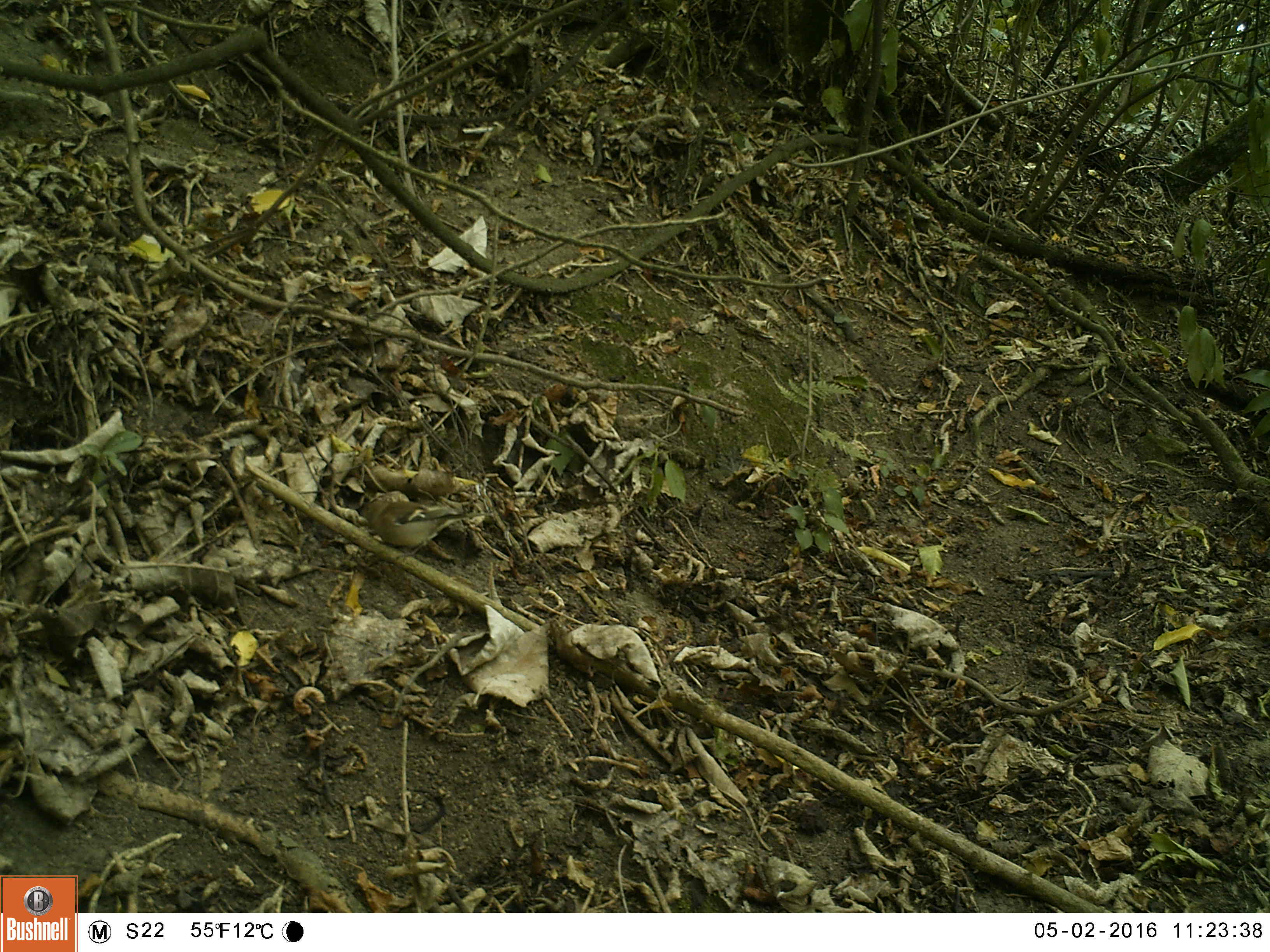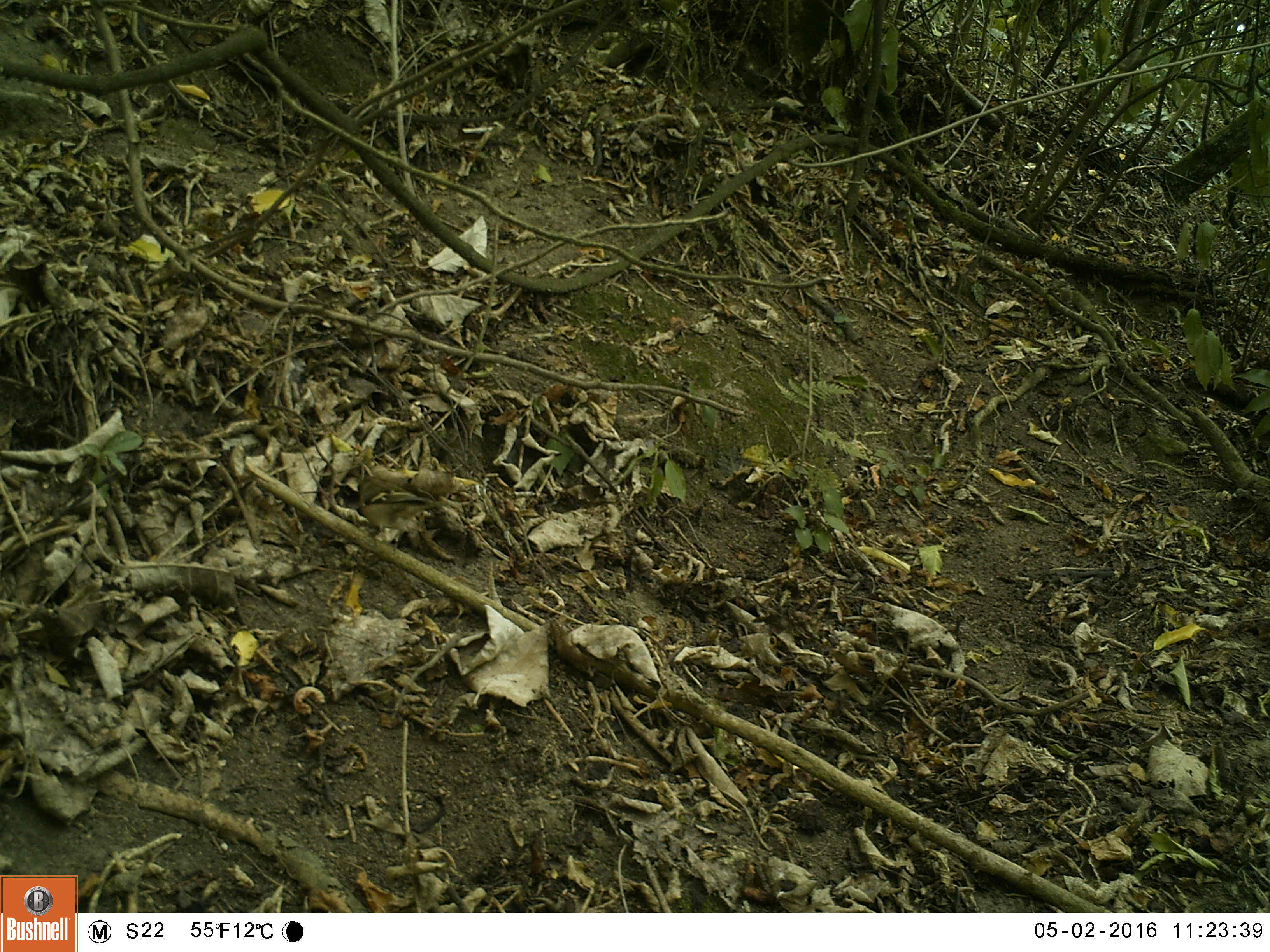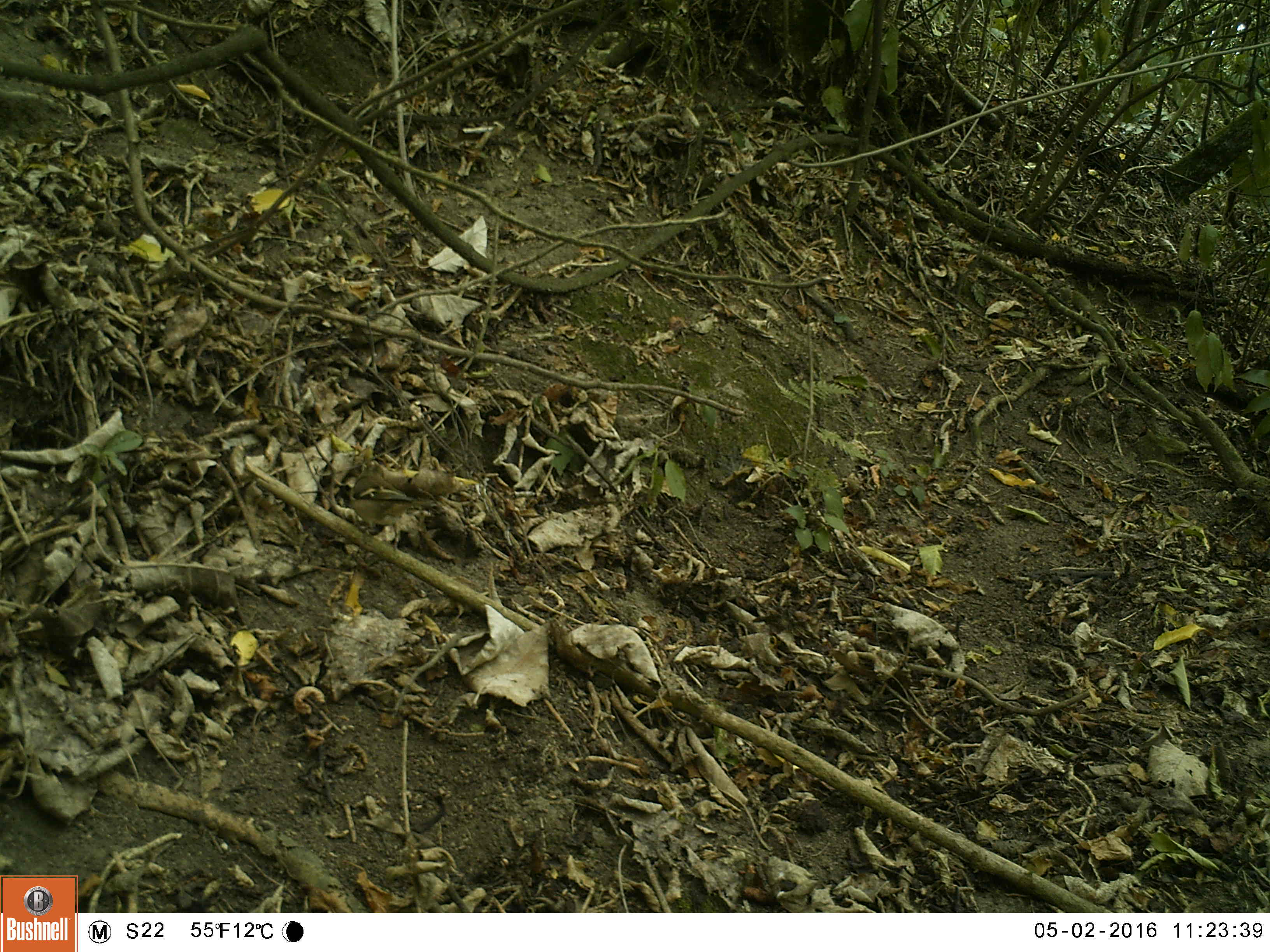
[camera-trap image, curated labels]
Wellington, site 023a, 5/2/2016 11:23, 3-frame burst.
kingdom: Animalia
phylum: Chordata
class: Aves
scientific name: Aves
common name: bird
Bird (Aves).